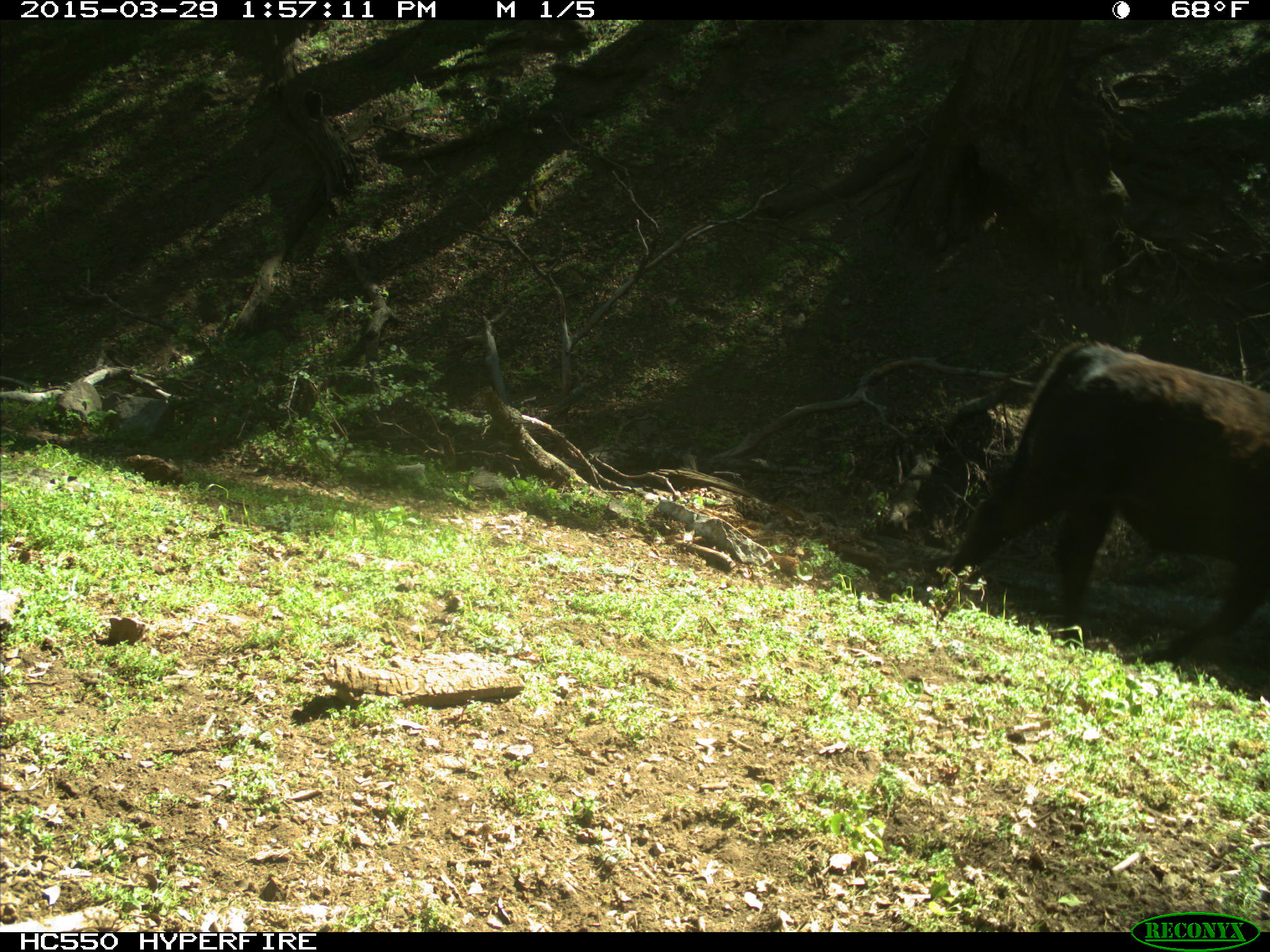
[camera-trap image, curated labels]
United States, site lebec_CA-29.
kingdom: Animalia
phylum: Chordata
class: Mammalia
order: Artiodactyla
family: Bovidae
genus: Bos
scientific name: Bos taurus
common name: domestic cow